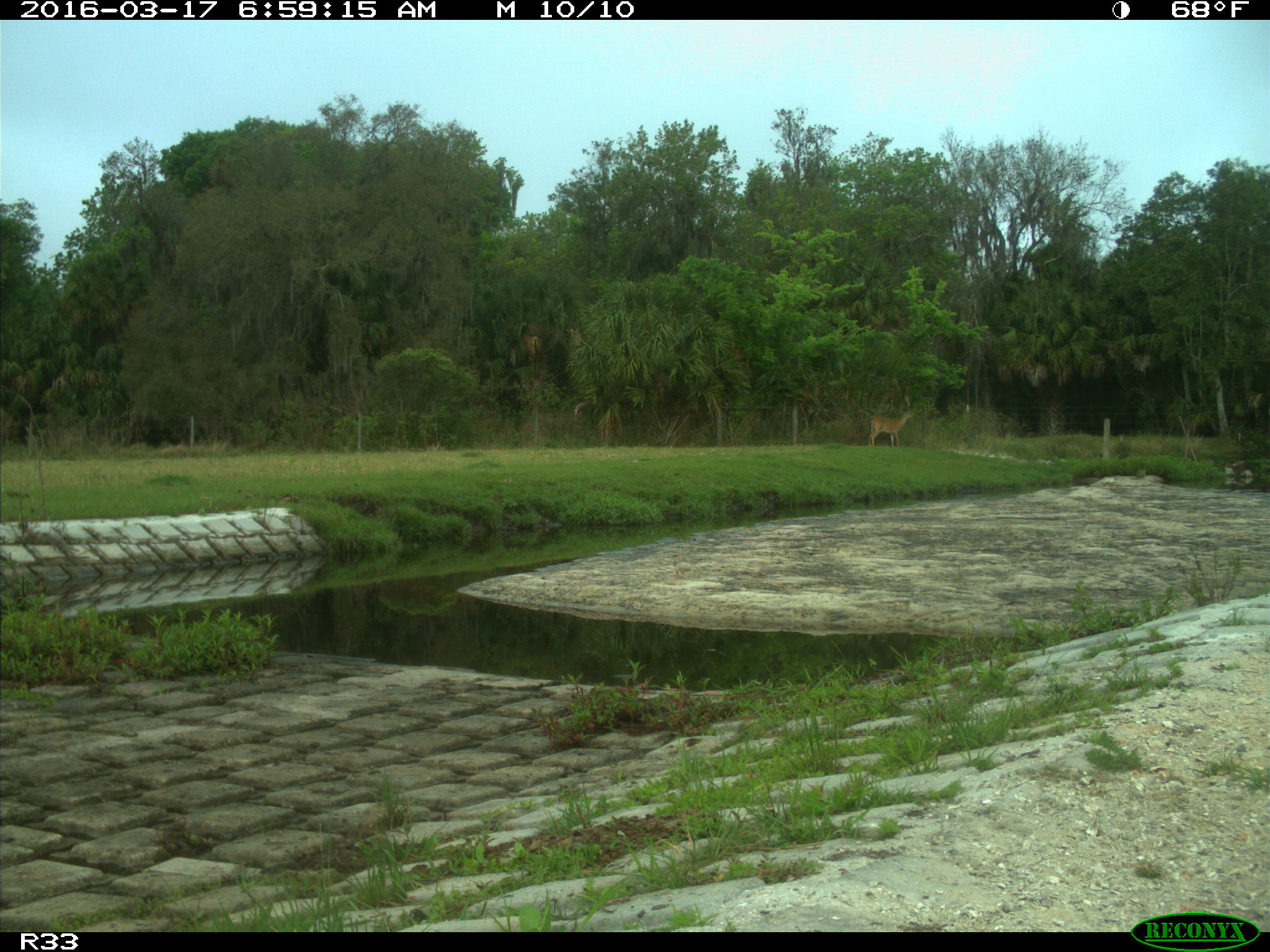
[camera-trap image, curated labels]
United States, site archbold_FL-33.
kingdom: Animalia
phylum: Chordata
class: Mammalia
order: Artiodactyla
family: Cervidae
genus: Odocoileus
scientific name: Odocoileus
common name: deer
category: unidentified deer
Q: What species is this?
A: Unidentified deer (deer) (Odocoileus).